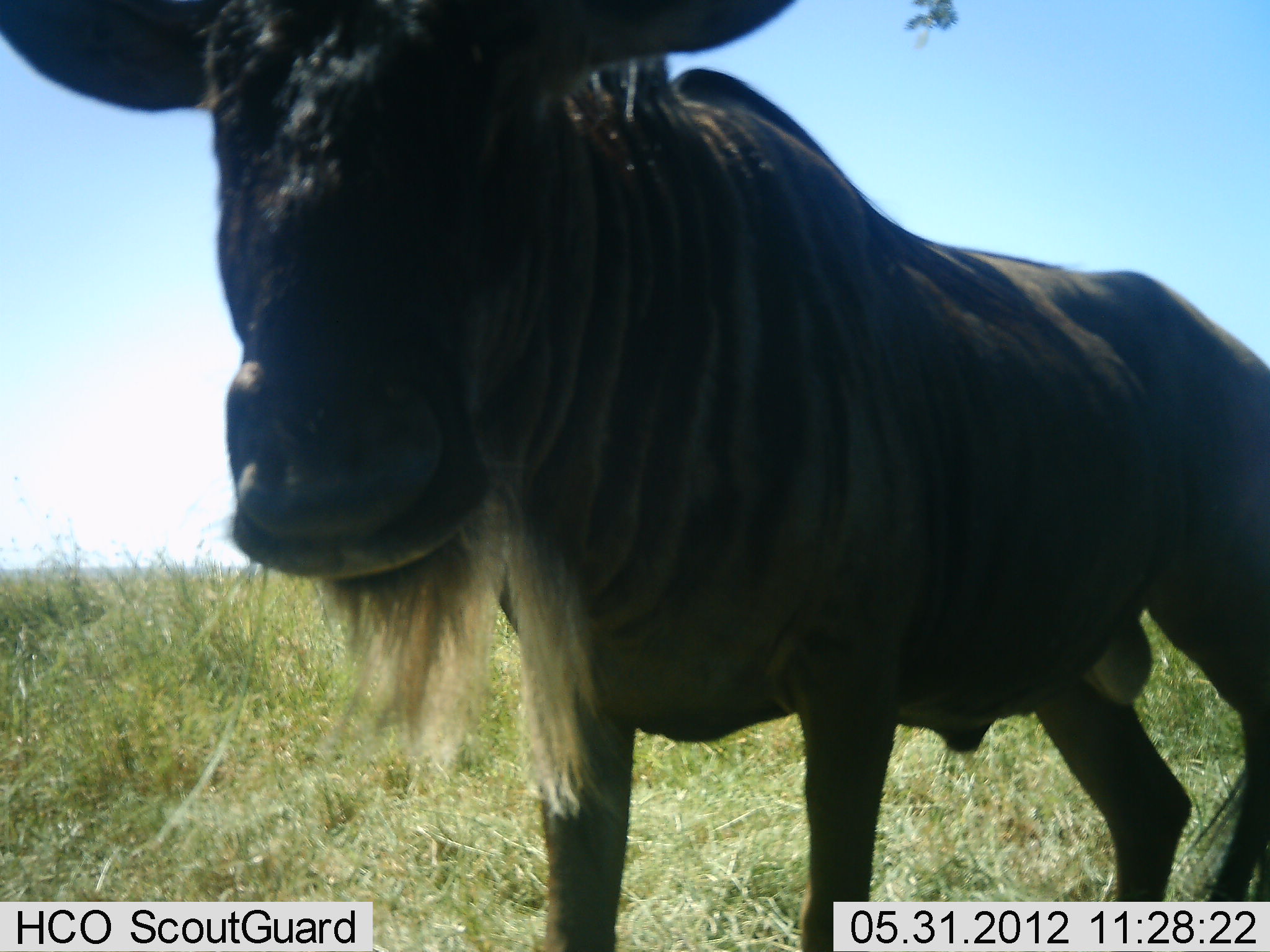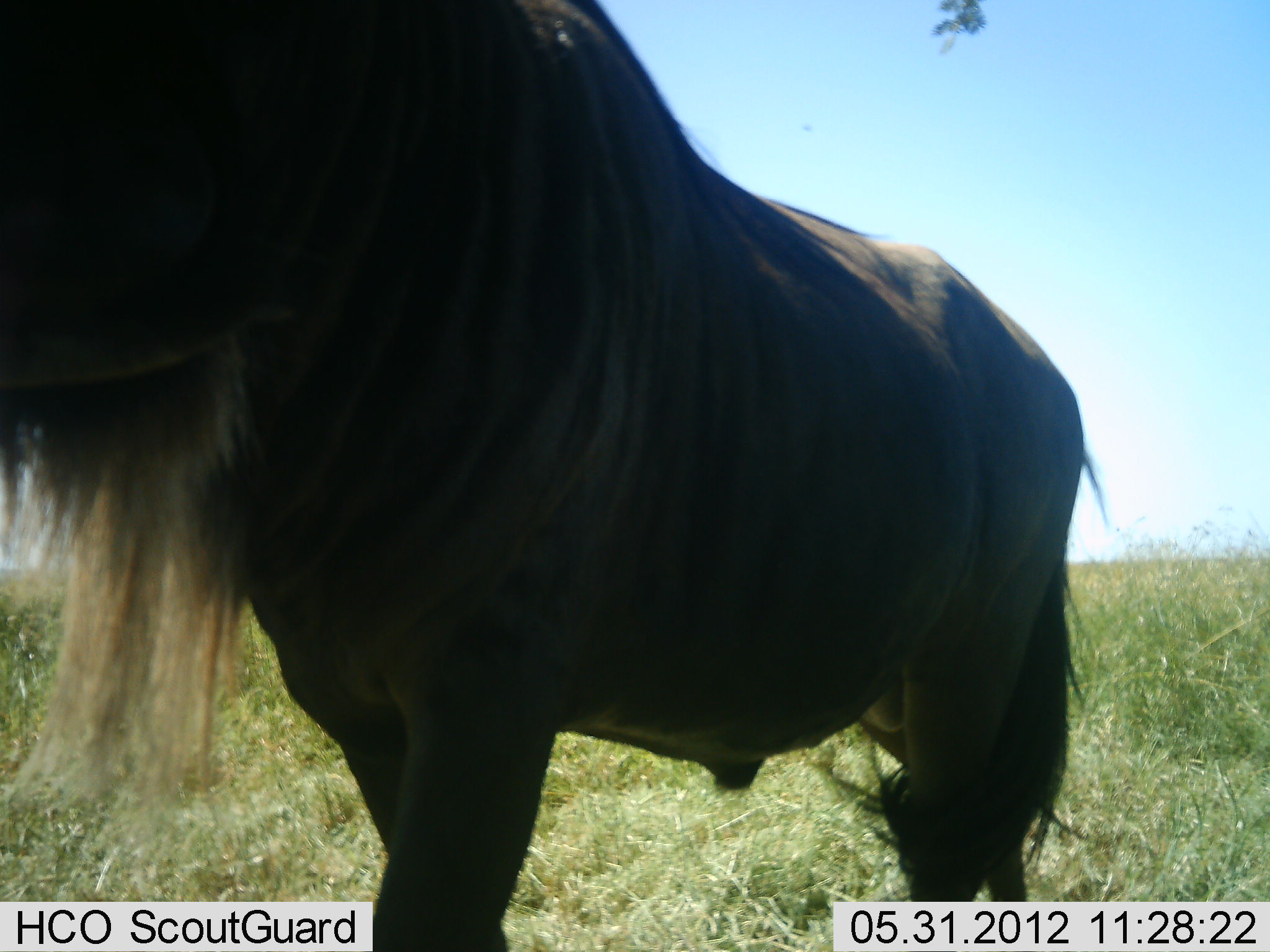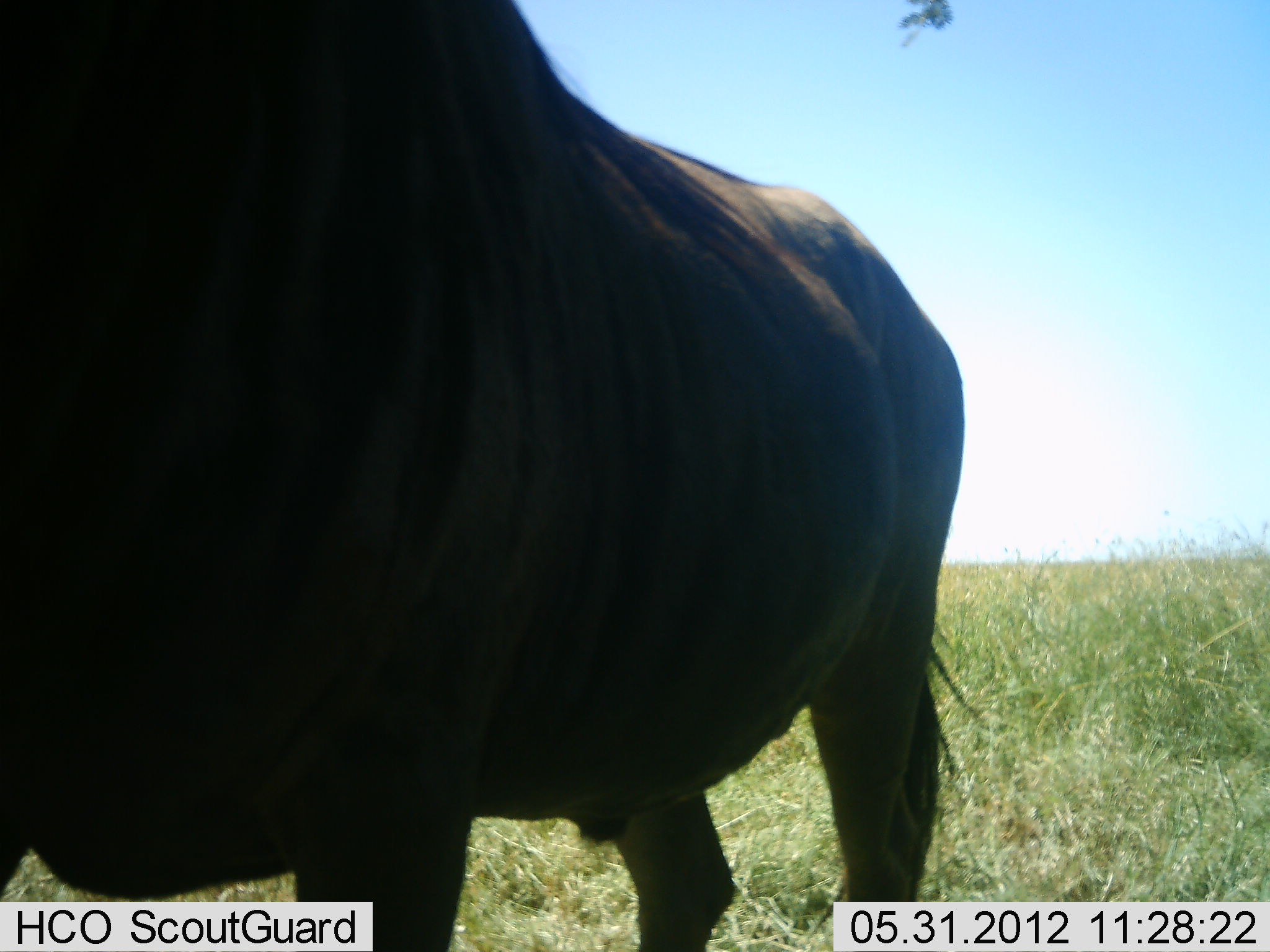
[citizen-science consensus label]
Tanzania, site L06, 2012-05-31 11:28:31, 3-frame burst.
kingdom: Animalia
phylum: Chordata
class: Mammalia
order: Artiodactyla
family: Bovidae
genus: Connochaetes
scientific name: Connochaetes taurinus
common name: blue wildebeest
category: wildebeest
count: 1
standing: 10%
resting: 0%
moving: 90%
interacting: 0%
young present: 0%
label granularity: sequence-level